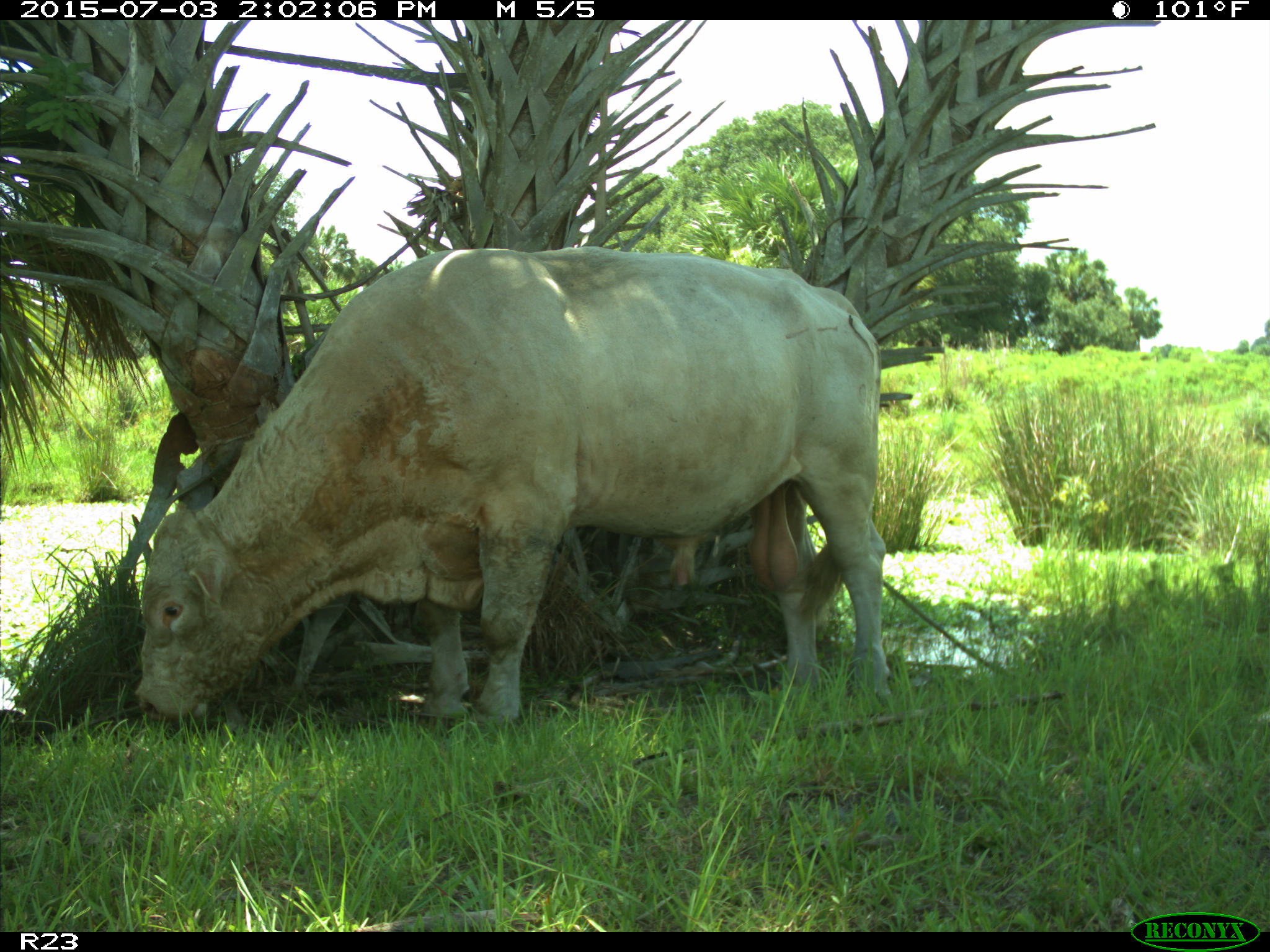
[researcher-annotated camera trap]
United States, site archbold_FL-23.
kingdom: Animalia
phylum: Chordata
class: Mammalia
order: Artiodactyla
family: Bovidae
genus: Bos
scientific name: Bos taurus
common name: domestic cow